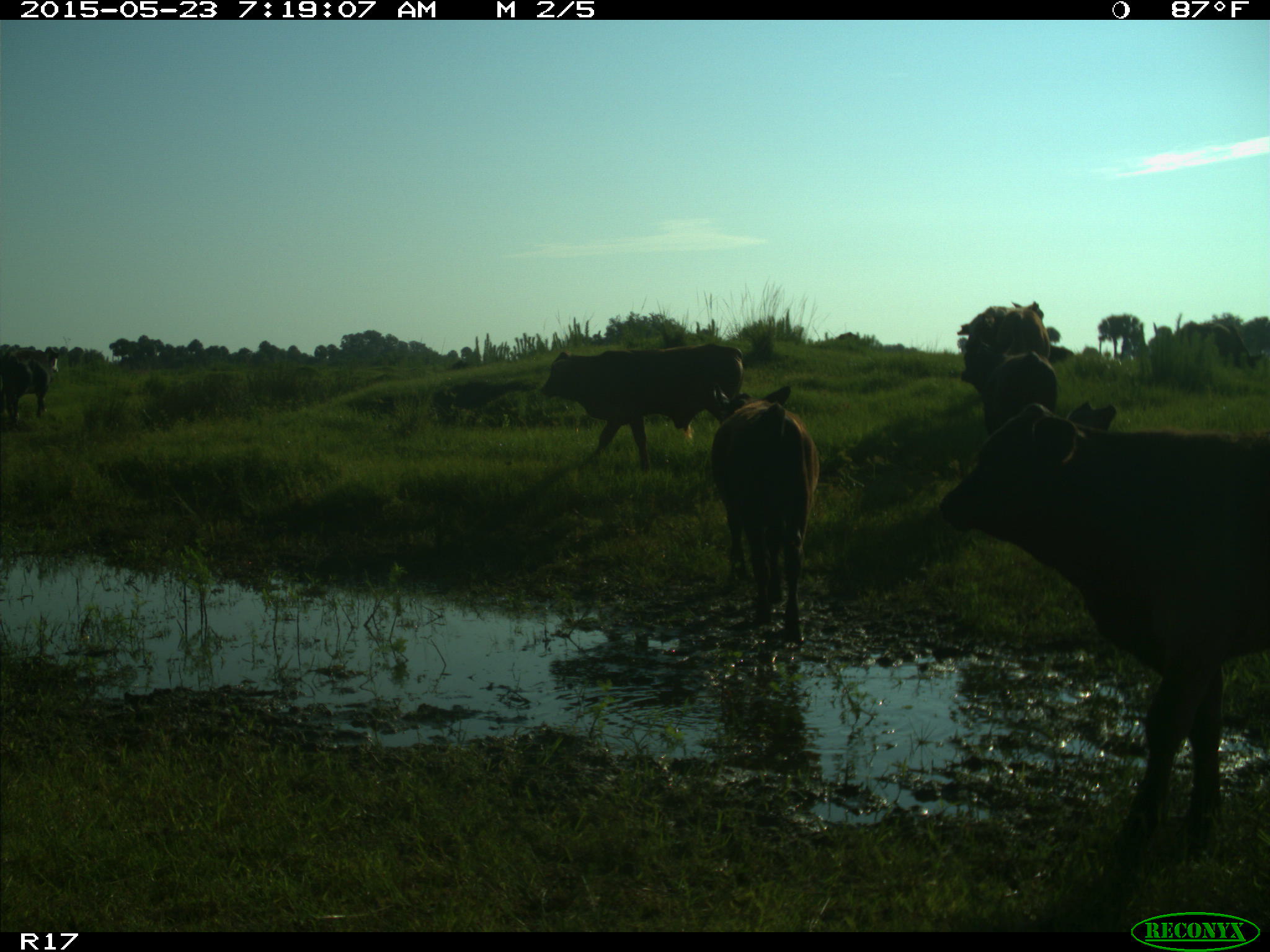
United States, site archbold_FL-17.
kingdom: Animalia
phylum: Chordata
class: Mammalia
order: Artiodactyla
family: Bovidae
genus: Bos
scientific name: Bos taurus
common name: domestic cow